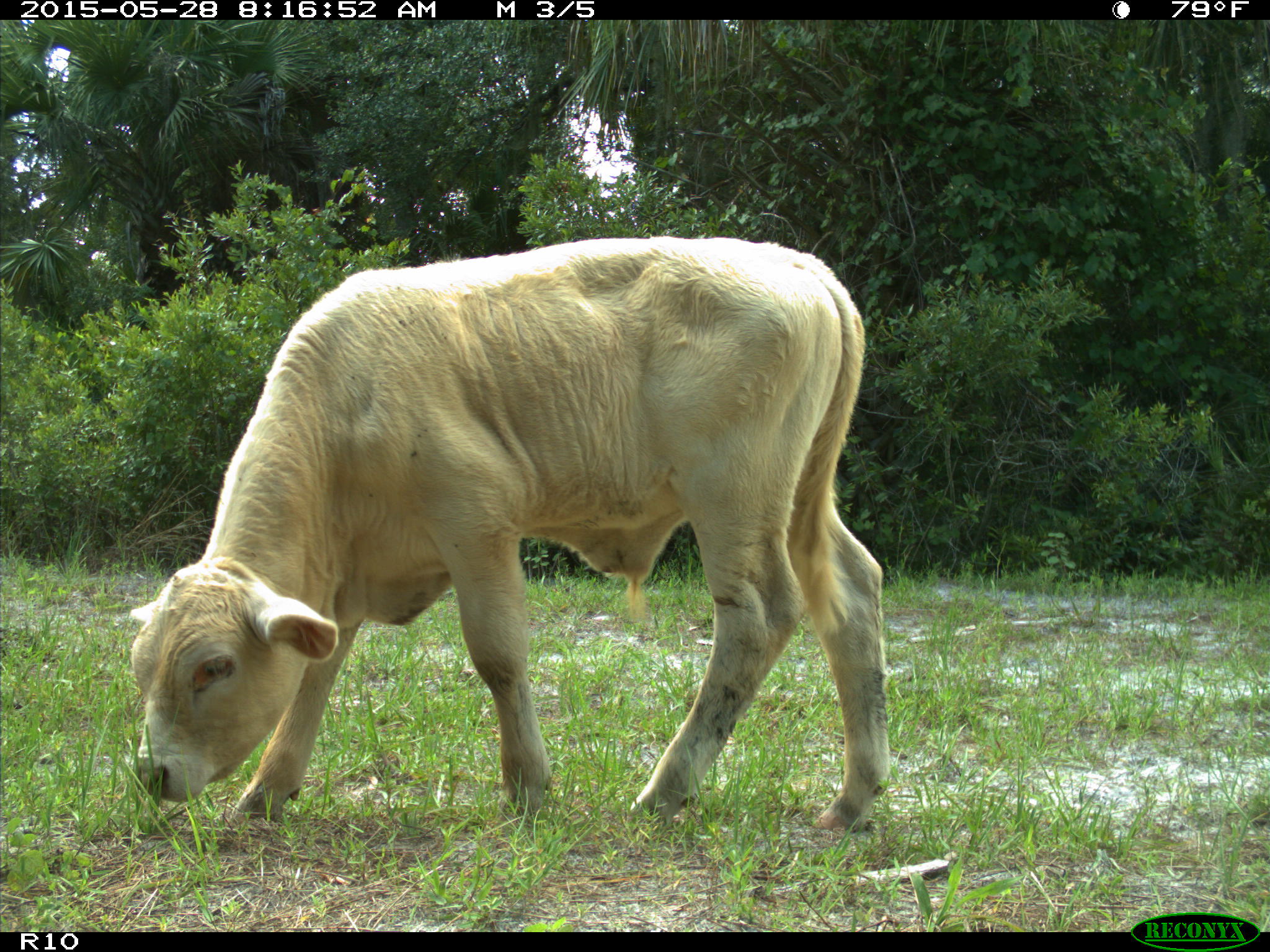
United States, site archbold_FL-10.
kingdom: Animalia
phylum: Chordata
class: Mammalia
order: Artiodactyla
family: Bovidae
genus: Bos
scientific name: Bos taurus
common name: domestic cow